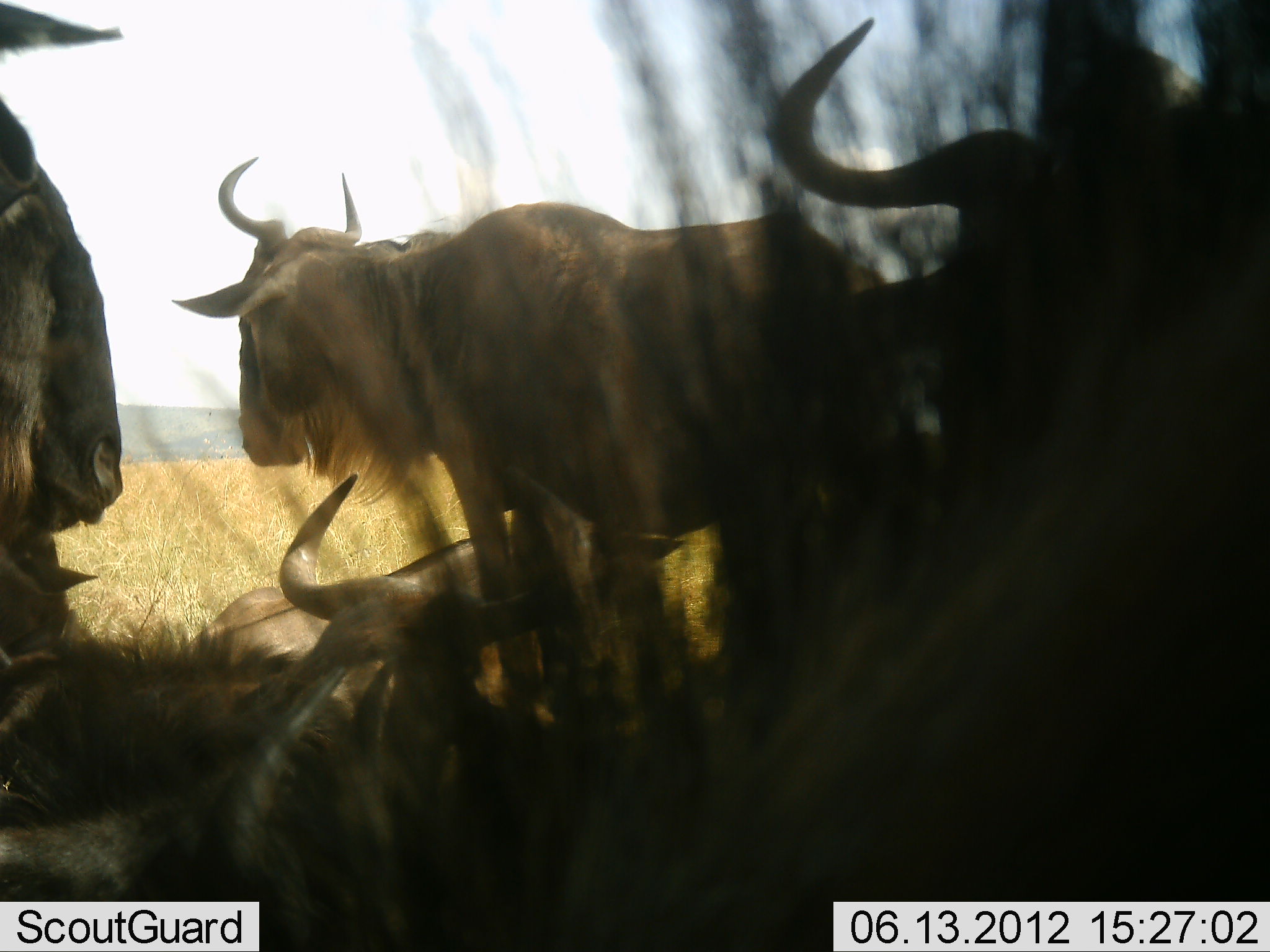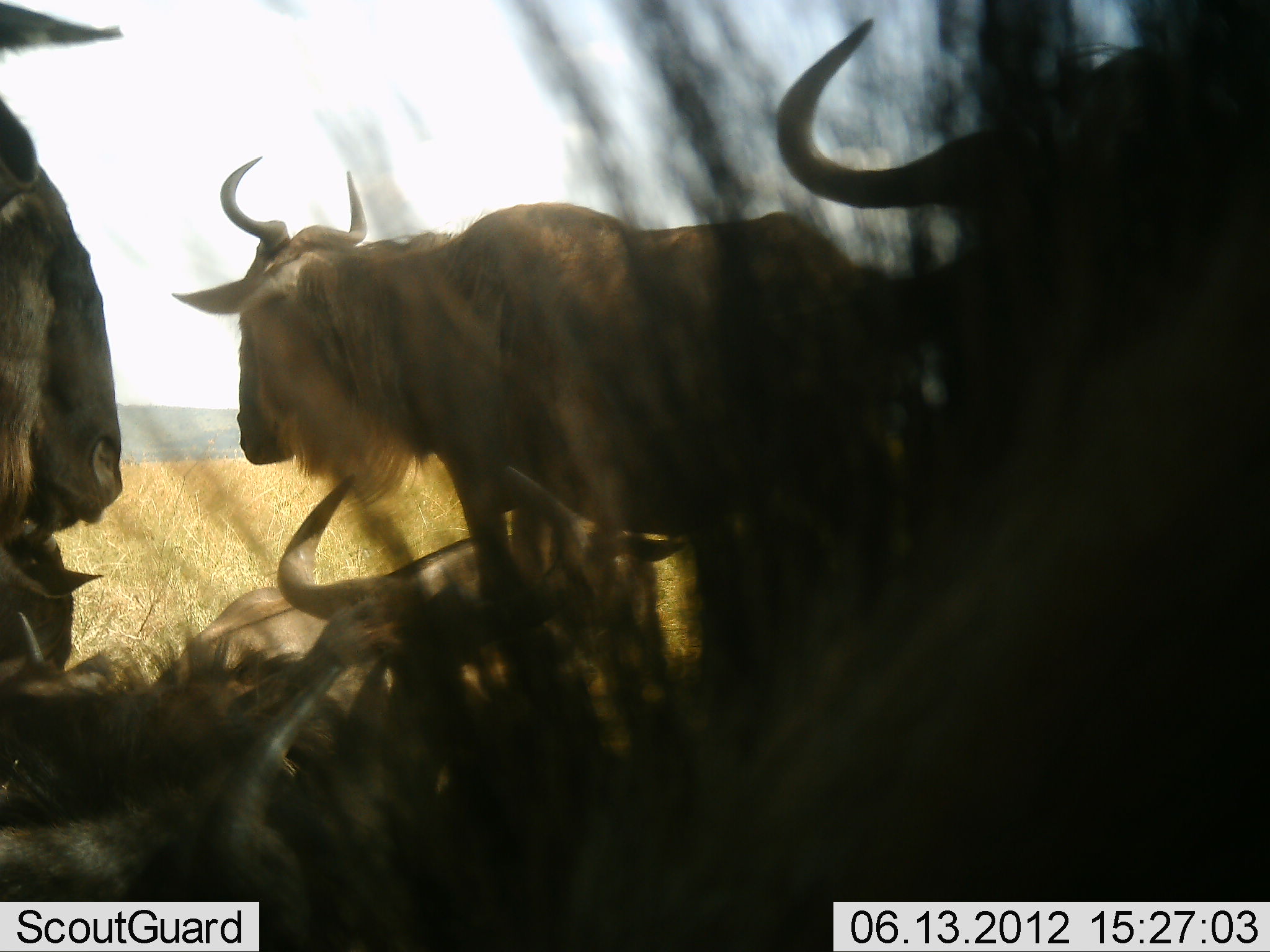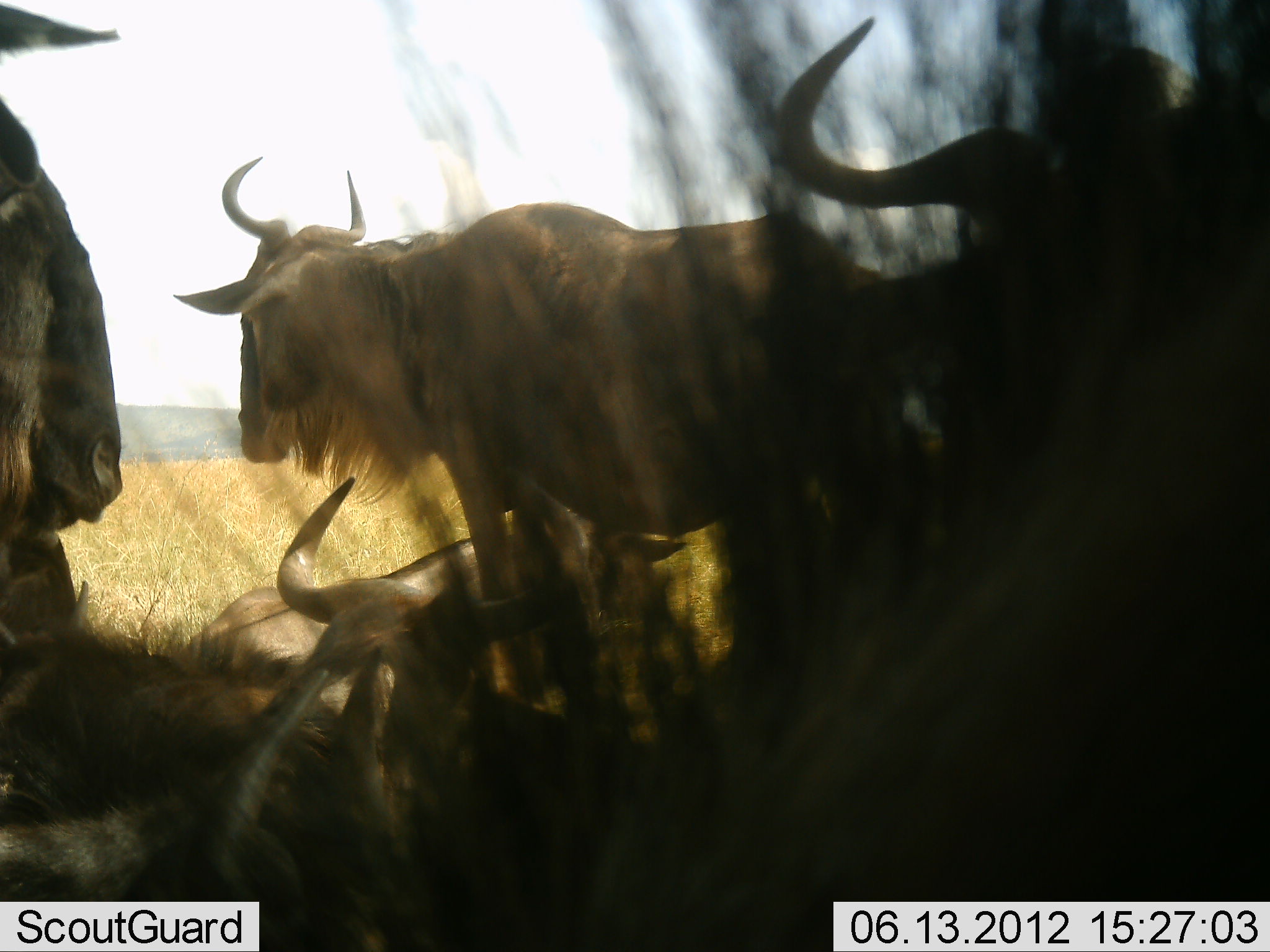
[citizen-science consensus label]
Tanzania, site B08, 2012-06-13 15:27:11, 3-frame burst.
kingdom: Animalia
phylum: Chordata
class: Mammalia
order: Artiodactyla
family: Bovidae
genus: Connochaetes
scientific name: Connochaetes taurinus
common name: blue wildebeest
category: wildebeest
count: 7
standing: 70%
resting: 100%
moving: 0%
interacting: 10%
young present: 0%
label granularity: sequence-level